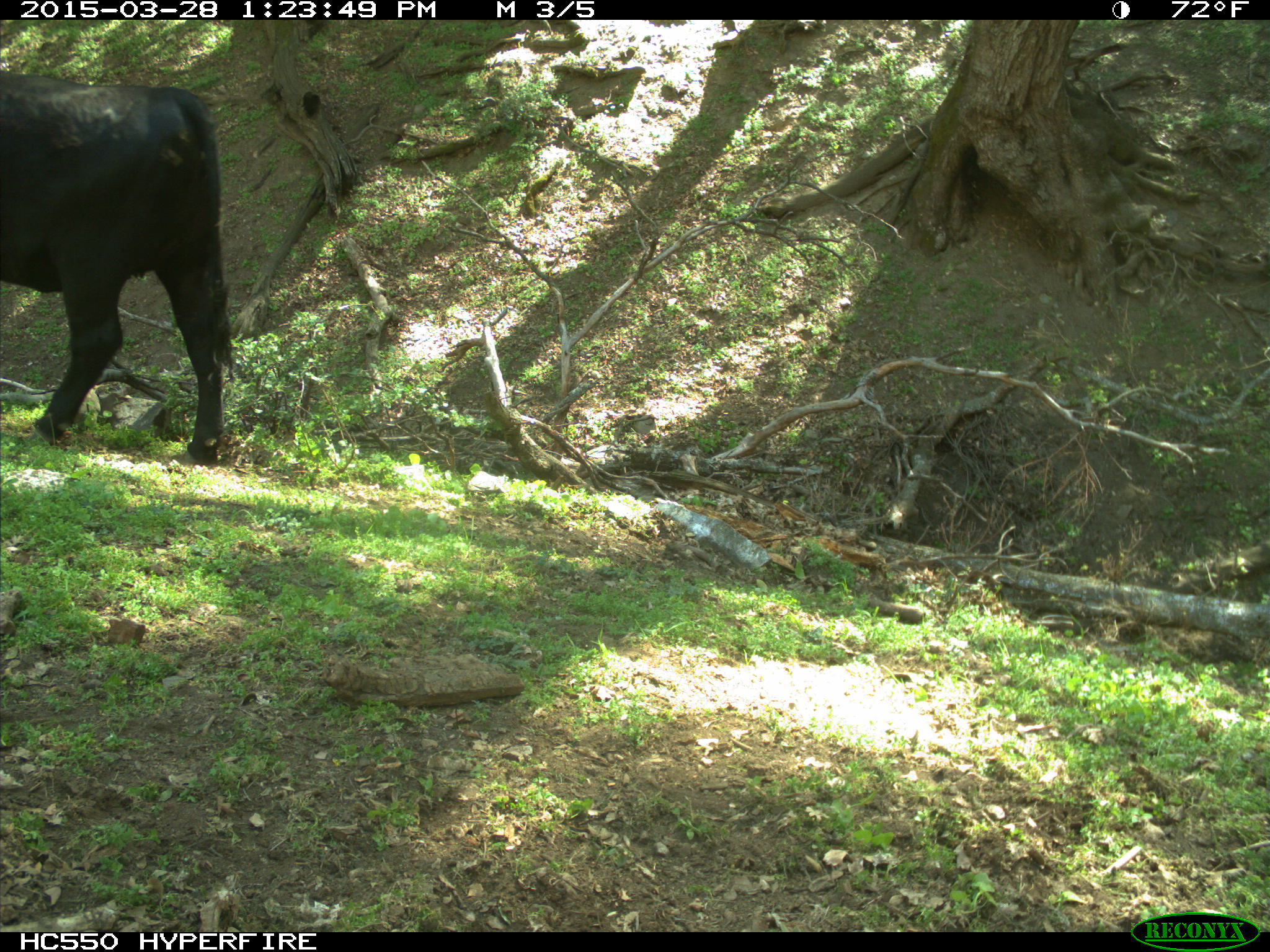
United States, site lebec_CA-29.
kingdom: Animalia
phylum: Chordata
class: Mammalia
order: Artiodactyla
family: Bovidae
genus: Bos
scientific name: Bos taurus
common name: domestic cow